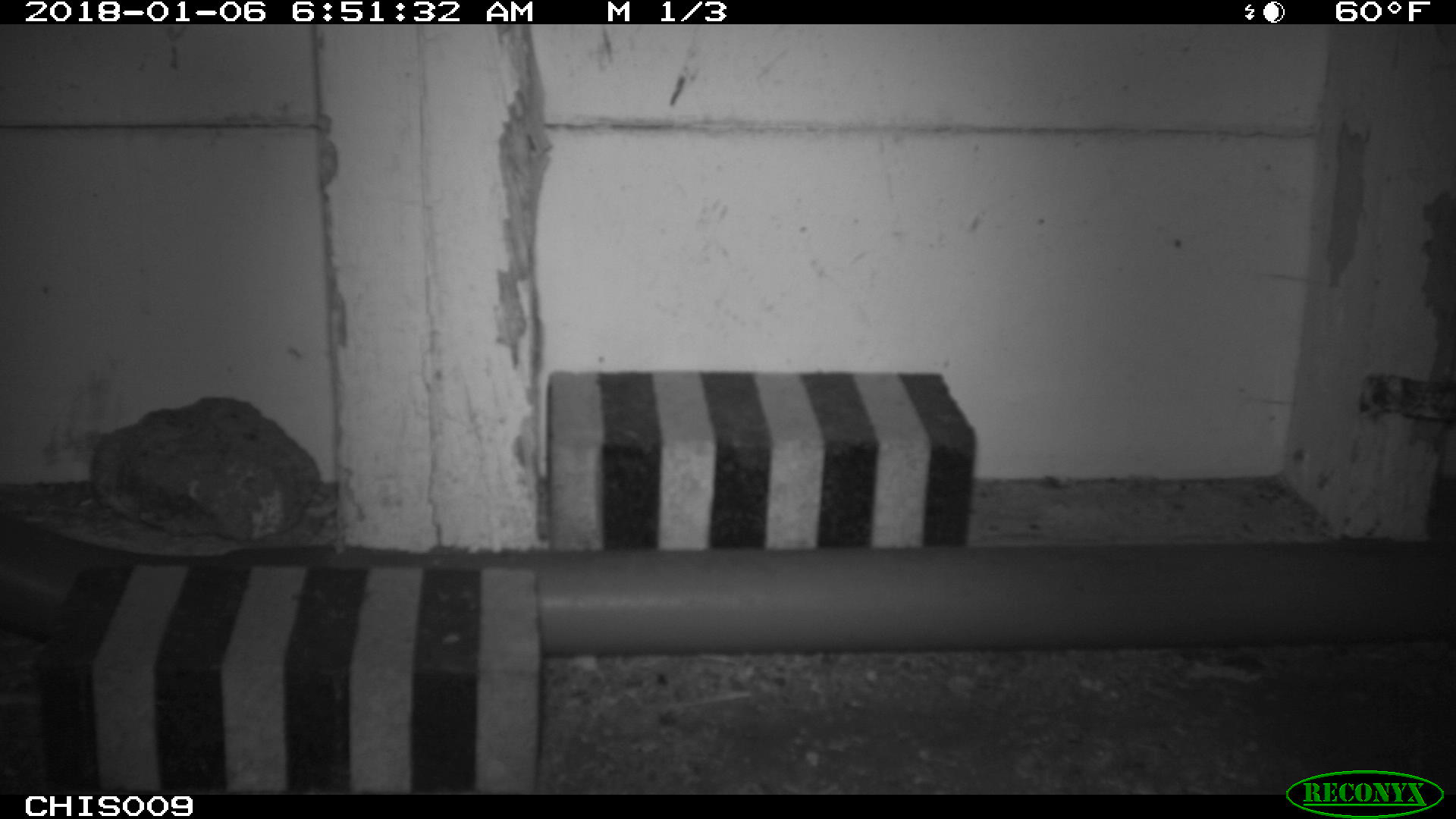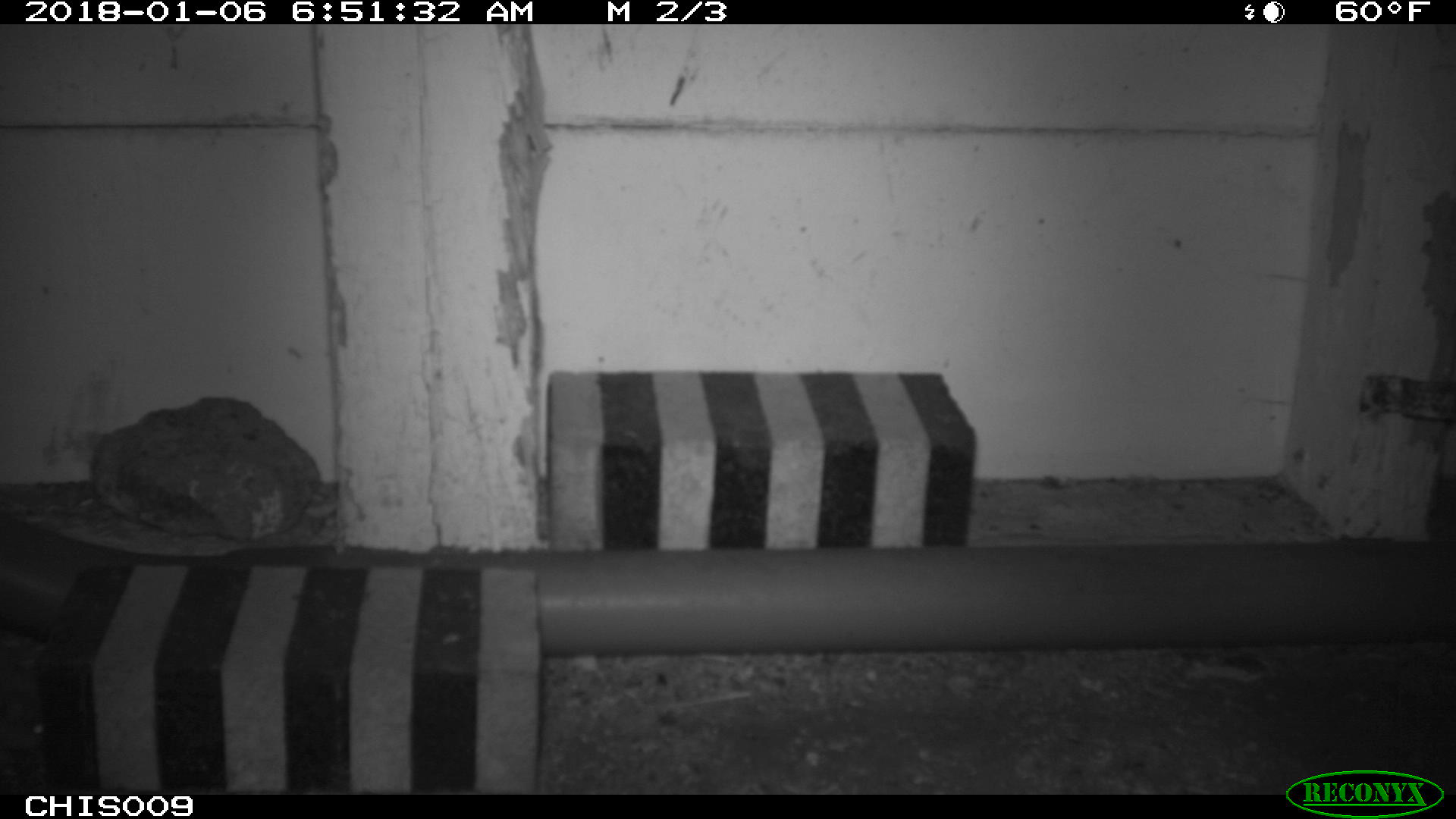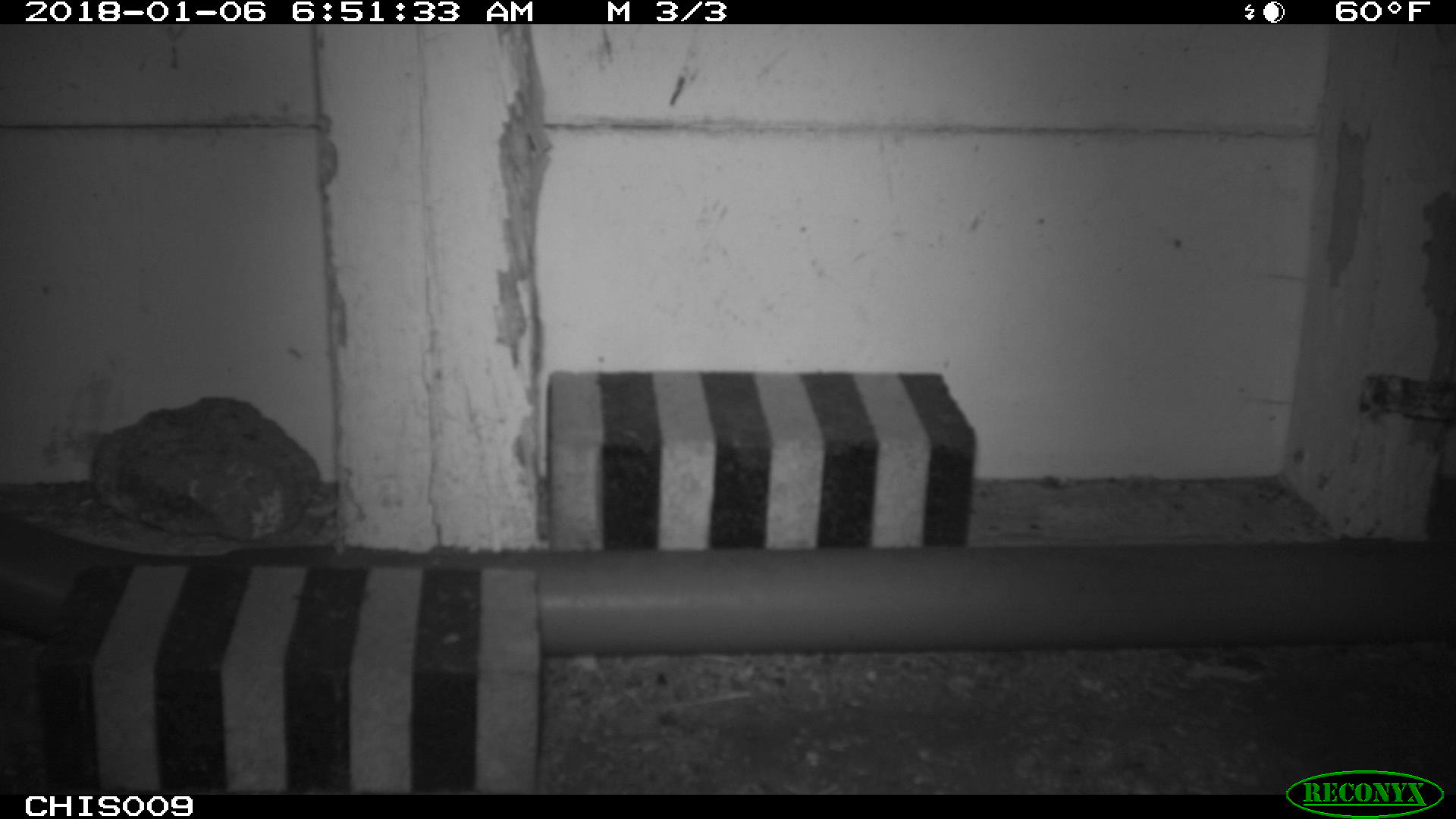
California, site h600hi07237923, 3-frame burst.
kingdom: Animalia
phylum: Chordata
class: Mammalia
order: Rodentia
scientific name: Rodentia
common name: rodent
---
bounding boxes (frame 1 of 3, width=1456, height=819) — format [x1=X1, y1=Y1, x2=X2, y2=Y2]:
rodent: [x1=0, y1=505, x2=94, y2=515]